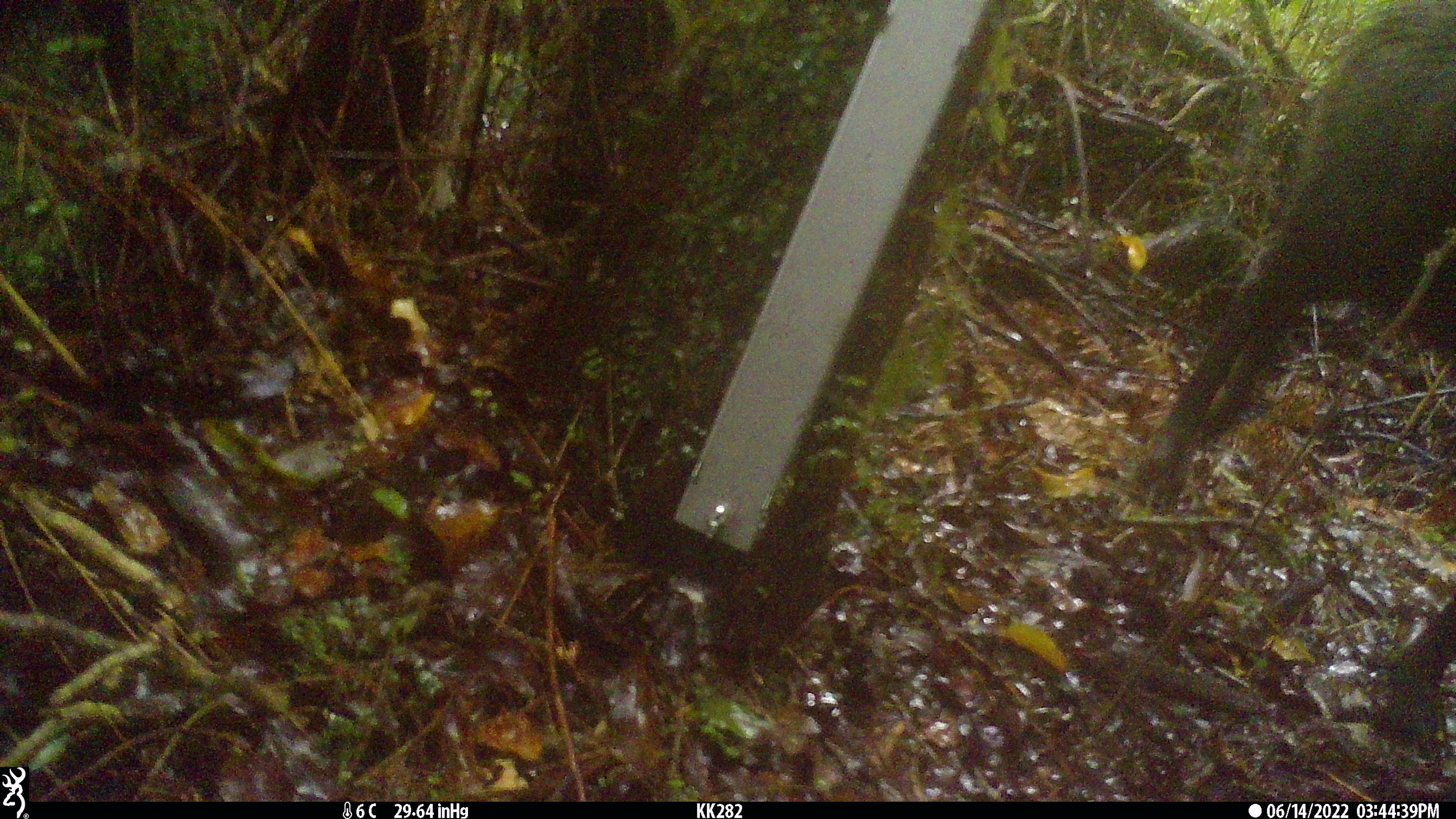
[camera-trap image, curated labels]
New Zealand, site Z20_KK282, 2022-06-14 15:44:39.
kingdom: Animalia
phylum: Chordata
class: Mammalia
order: Artiodactyla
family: Bovidae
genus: Rupicapra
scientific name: Rupicapra rupicapra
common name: alpine chamois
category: chamois